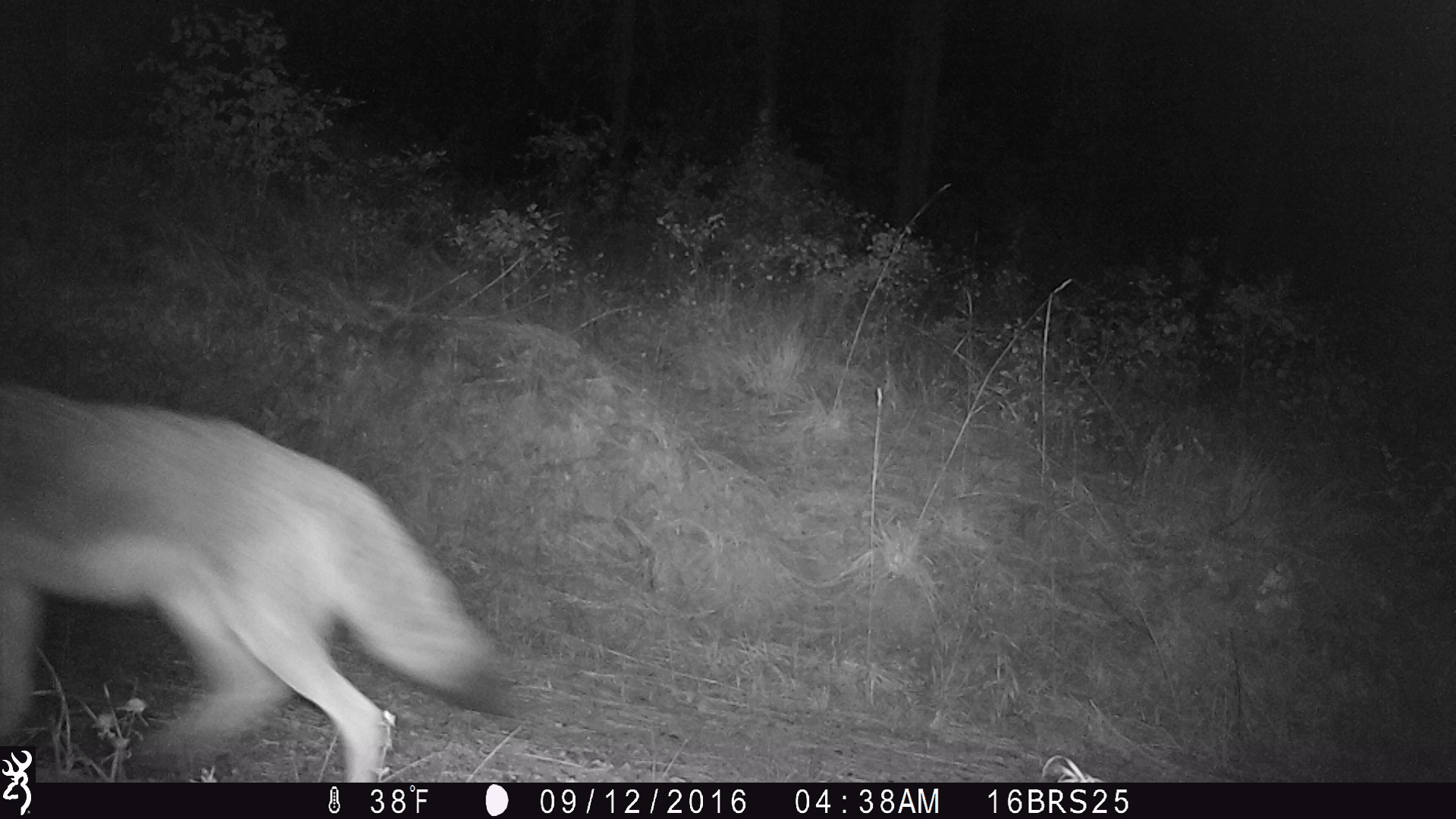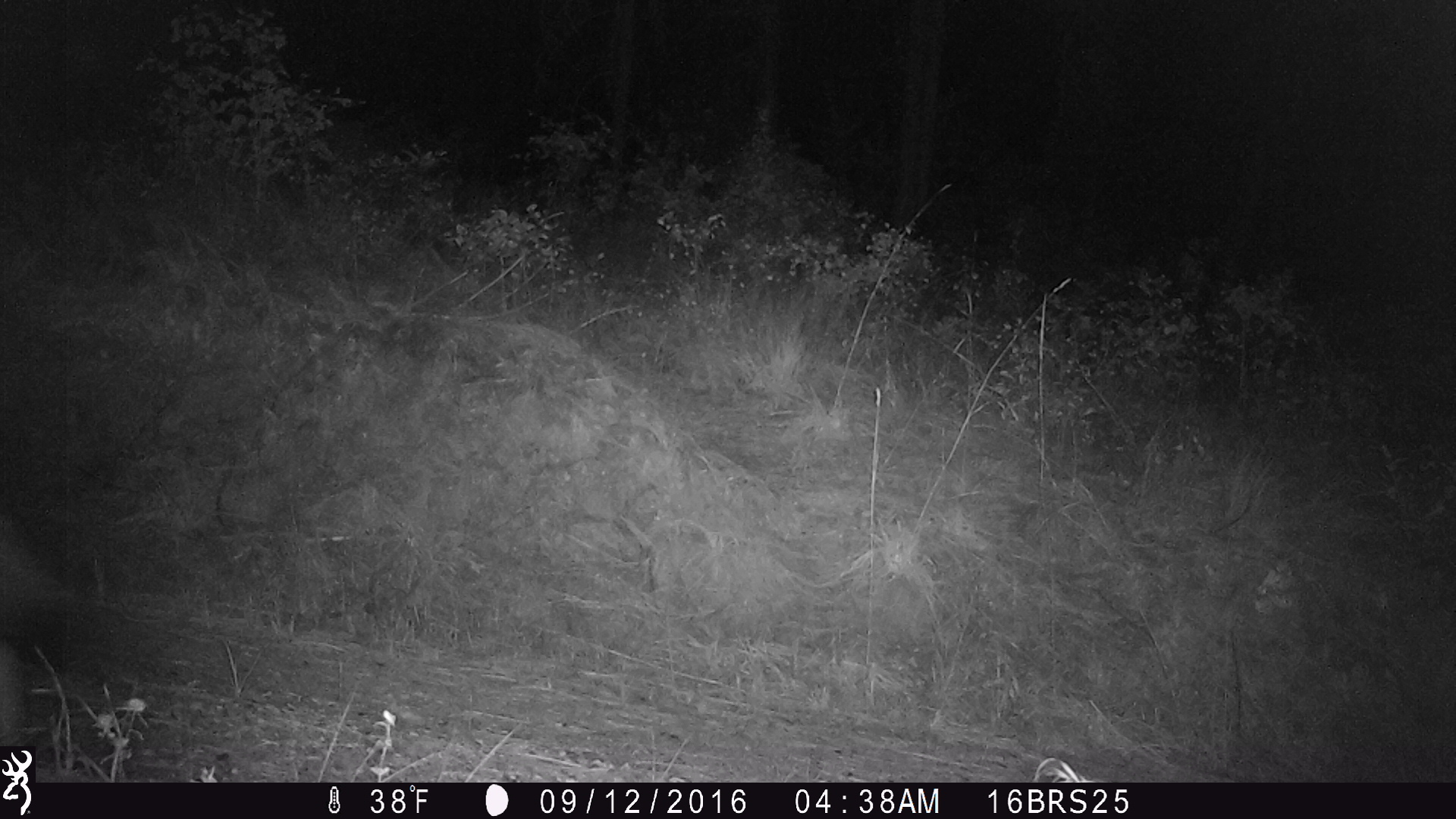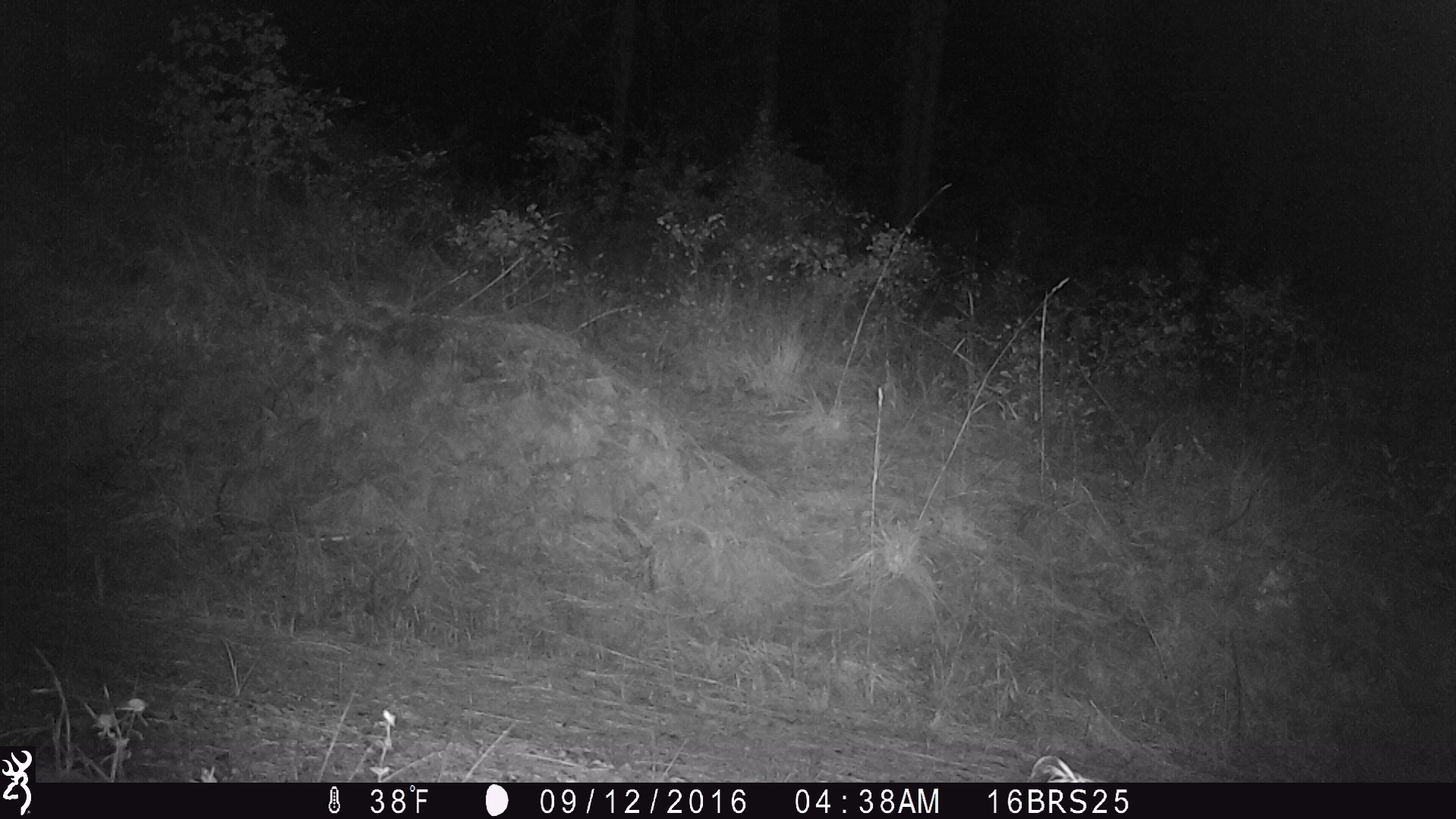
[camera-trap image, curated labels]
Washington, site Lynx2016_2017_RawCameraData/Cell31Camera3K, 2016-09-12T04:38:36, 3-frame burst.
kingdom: Animalia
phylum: Chordata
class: Mammalia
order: Carnivora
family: Canidae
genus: Canis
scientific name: Canis latrans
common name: coyote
Canis latrans (coyote). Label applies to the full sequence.